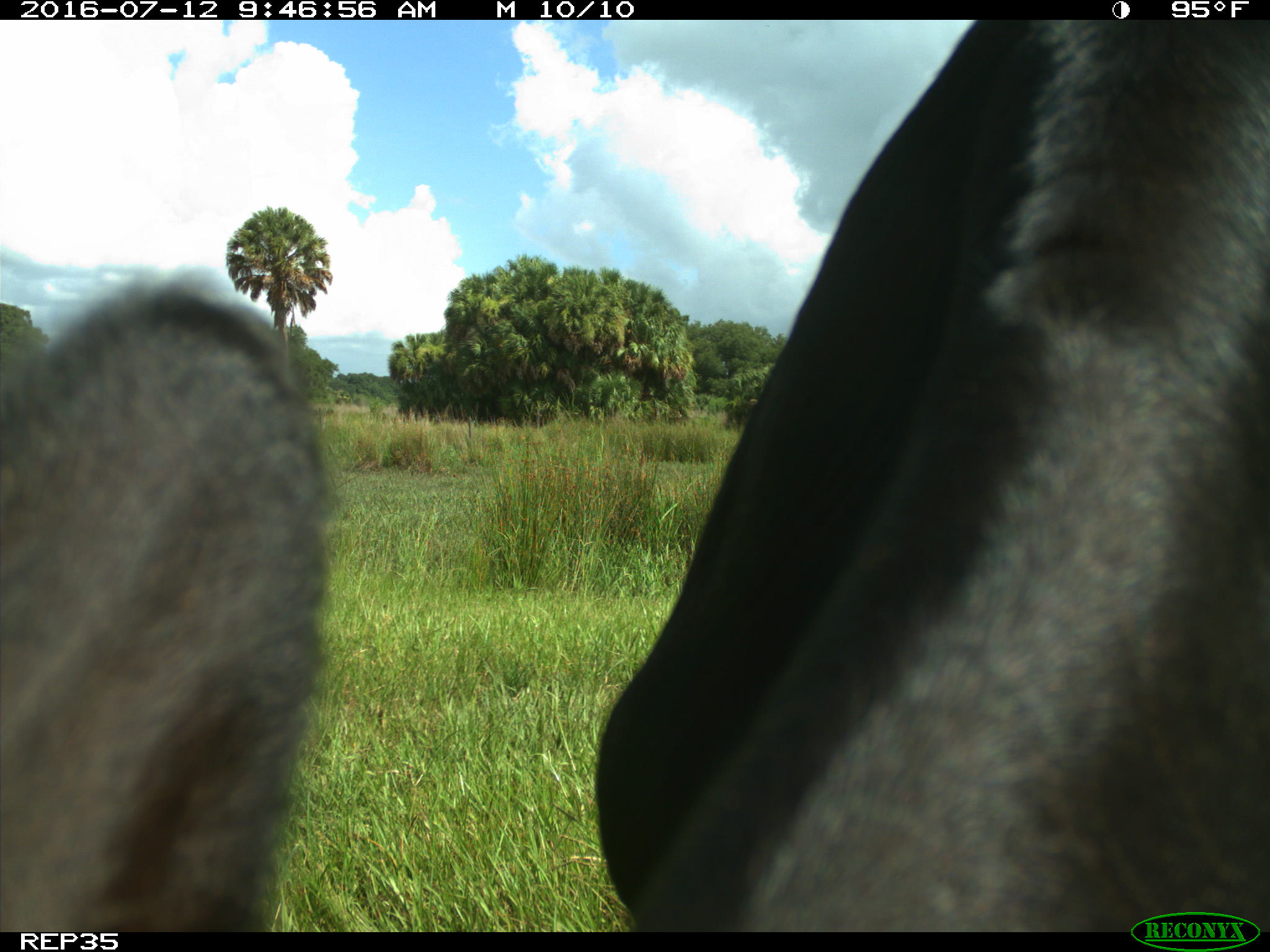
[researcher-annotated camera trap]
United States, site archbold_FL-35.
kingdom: Animalia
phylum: Chordata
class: Mammalia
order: Artiodactyla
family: Bovidae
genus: Bos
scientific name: Bos taurus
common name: domestic cow